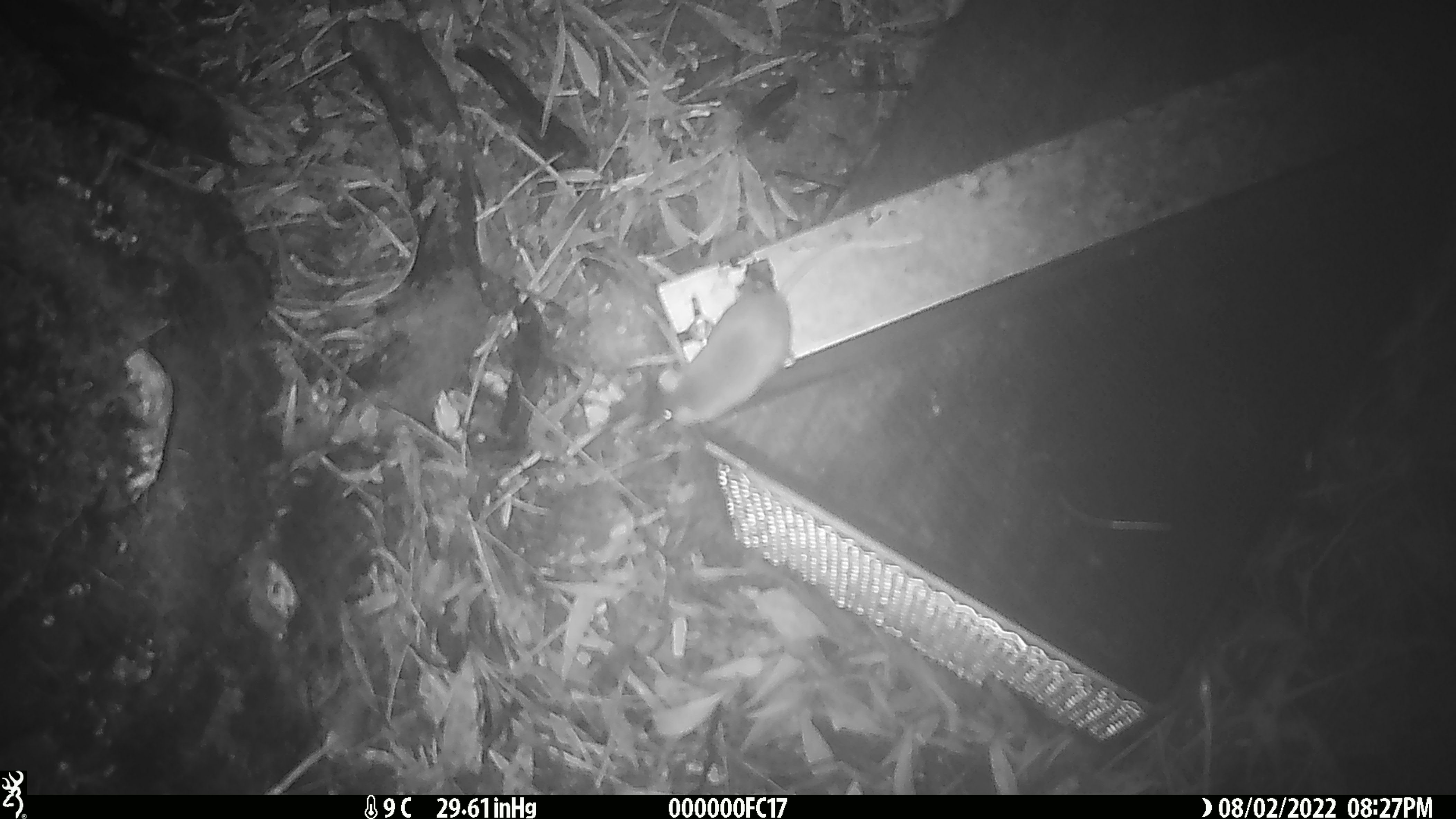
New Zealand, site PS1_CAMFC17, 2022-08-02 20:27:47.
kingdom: Animalia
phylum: Chordata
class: Mammalia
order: Rodentia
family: Muridae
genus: Mus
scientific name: Mus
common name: mouse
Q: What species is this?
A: Mouse (Mus).